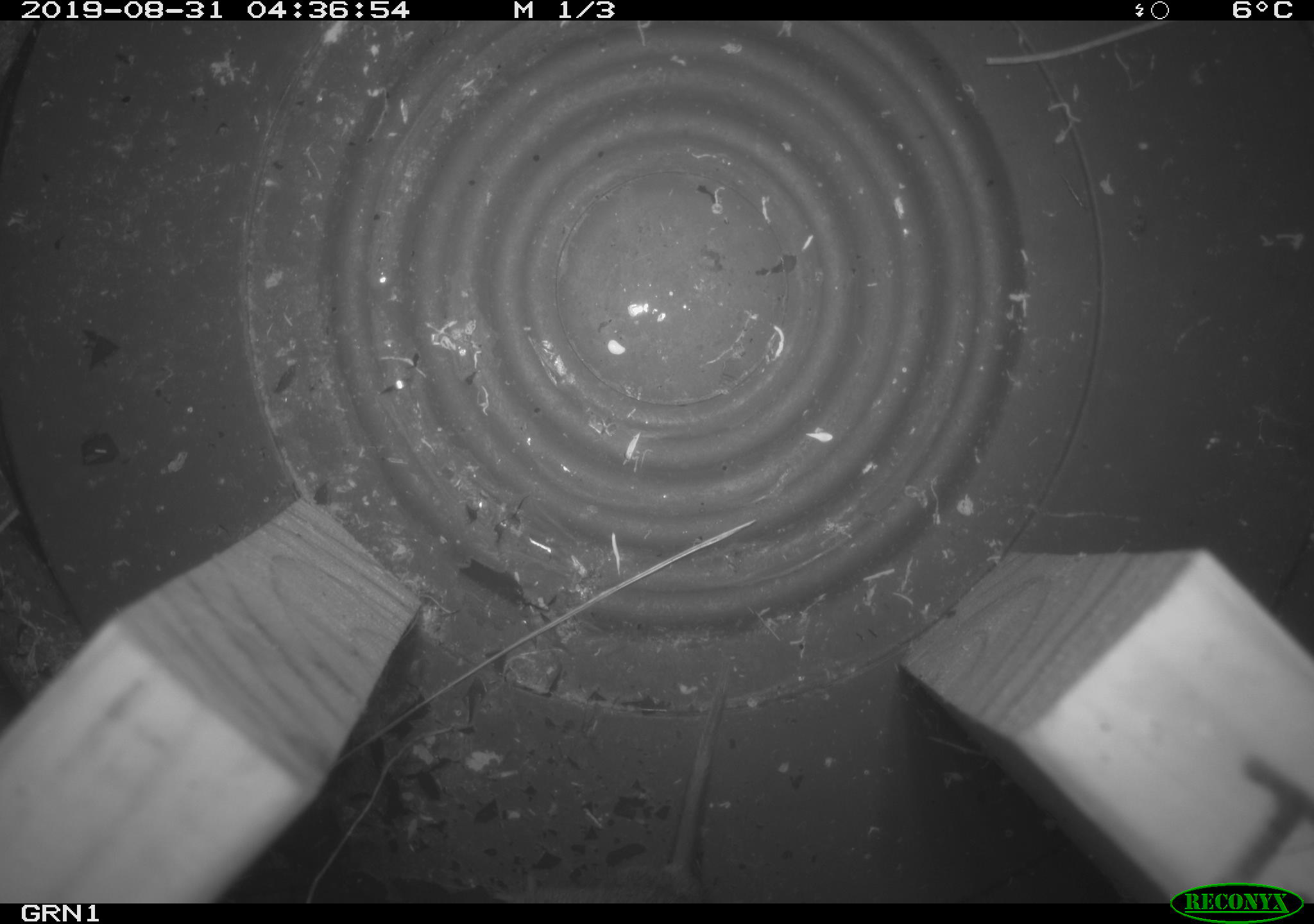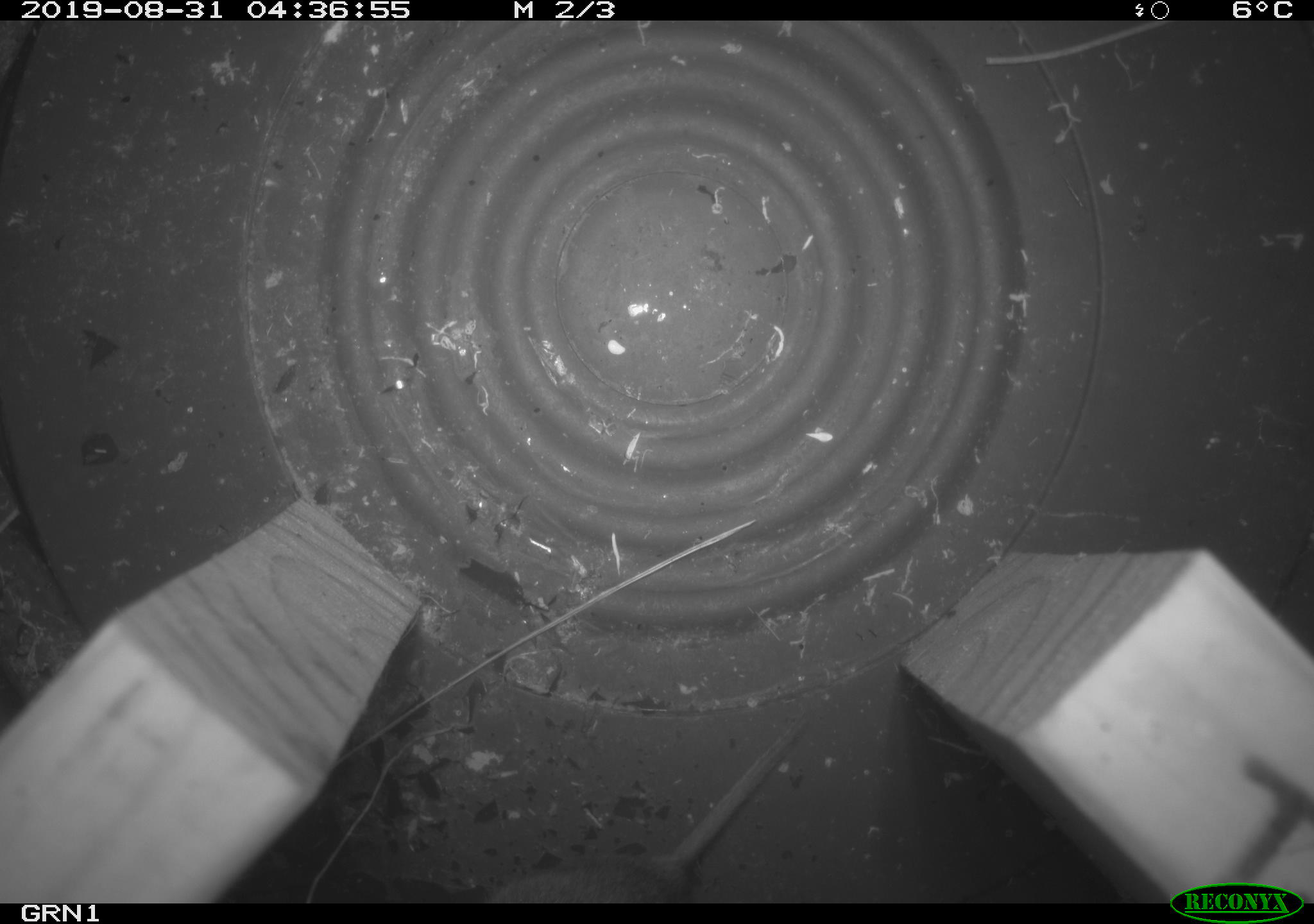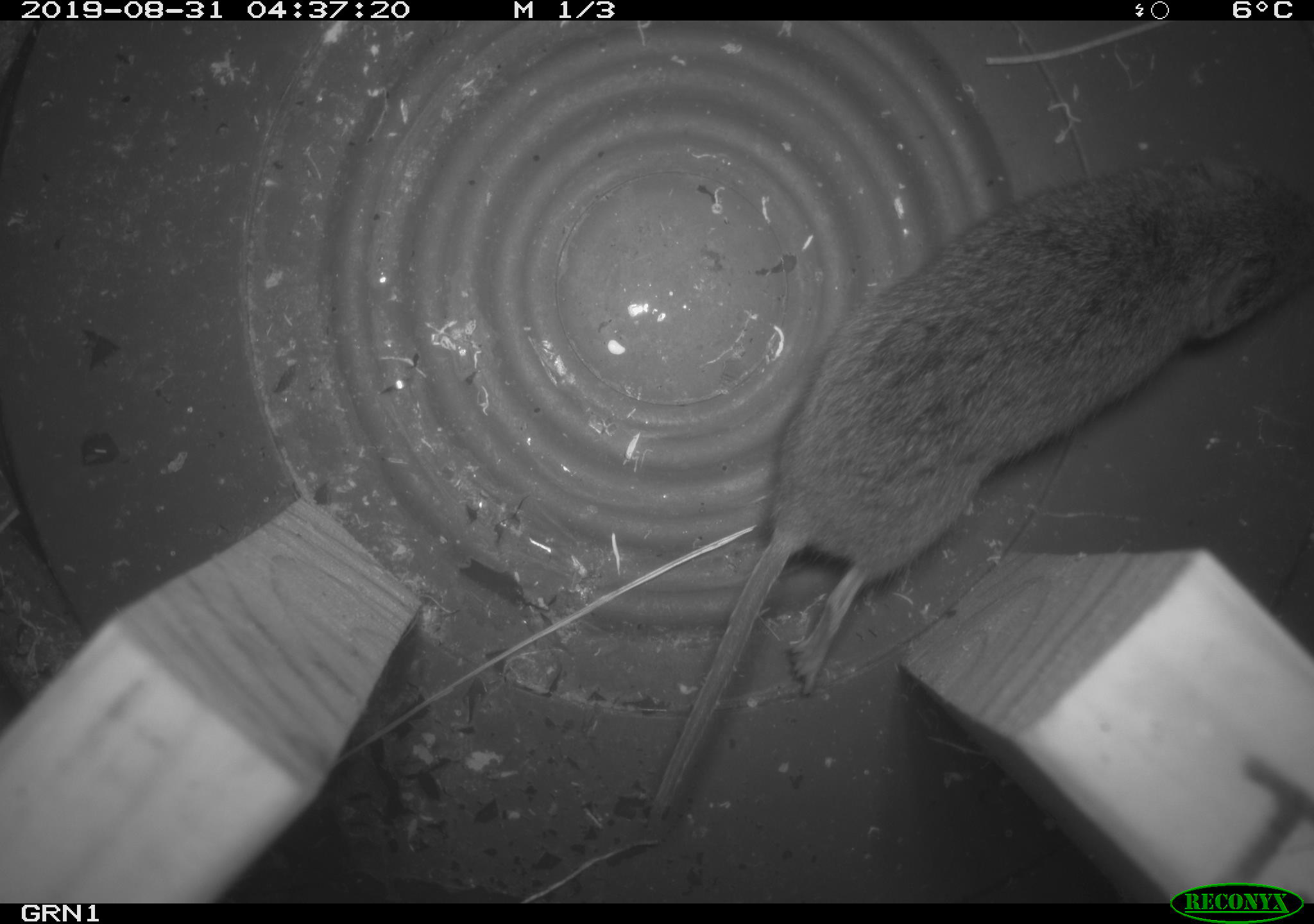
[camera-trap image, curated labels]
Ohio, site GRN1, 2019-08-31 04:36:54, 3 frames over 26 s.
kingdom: Animalia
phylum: Chordata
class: Mammalia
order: Rodentia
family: Cricetidae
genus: Microtus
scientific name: Microtus pennsylvanicus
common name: meadow vole